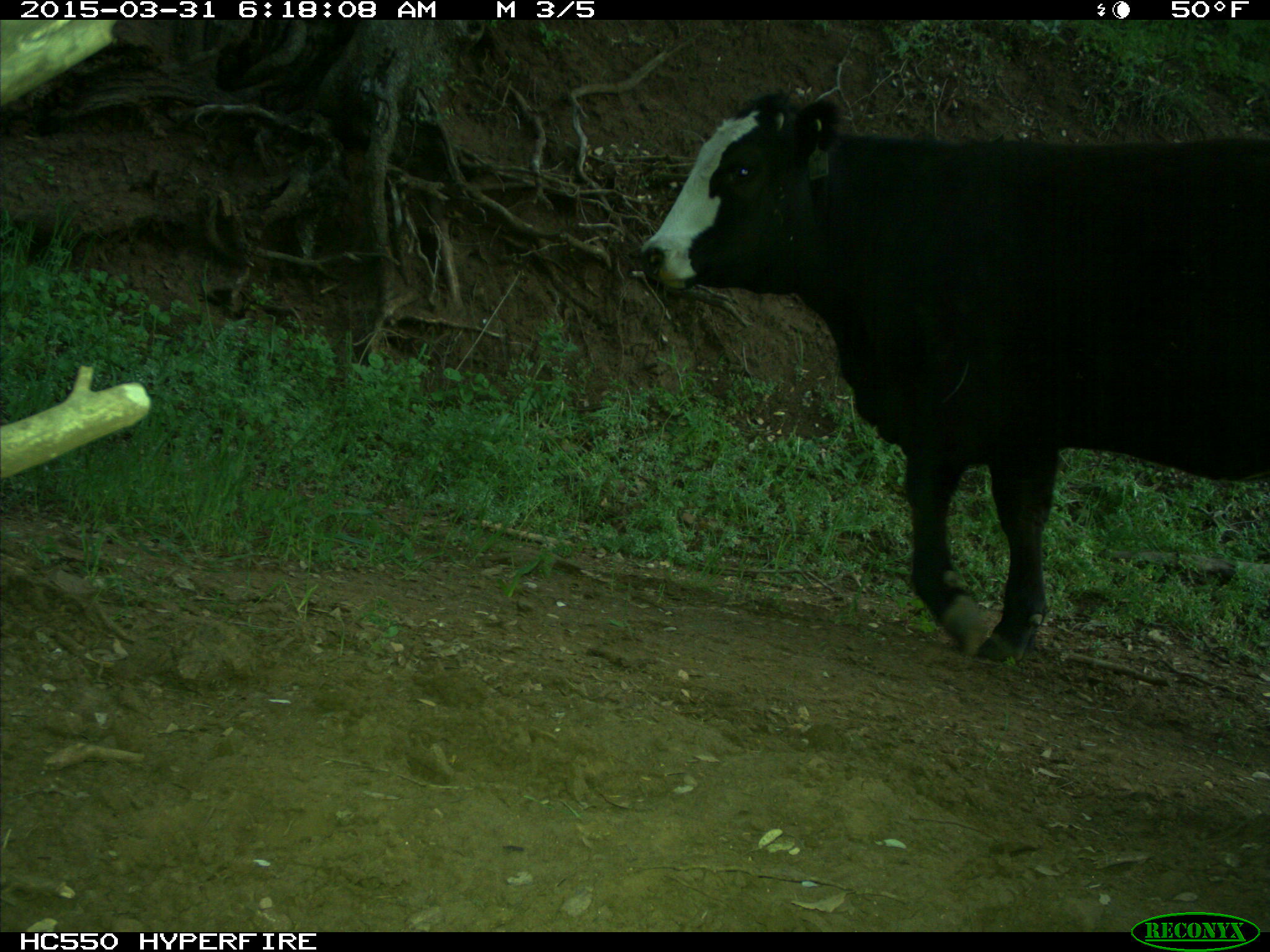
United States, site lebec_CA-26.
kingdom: Animalia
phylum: Chordata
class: Mammalia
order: Artiodactyla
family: Bovidae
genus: Bos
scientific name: Bos taurus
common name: domestic cow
Bos taurus (domestic cow).